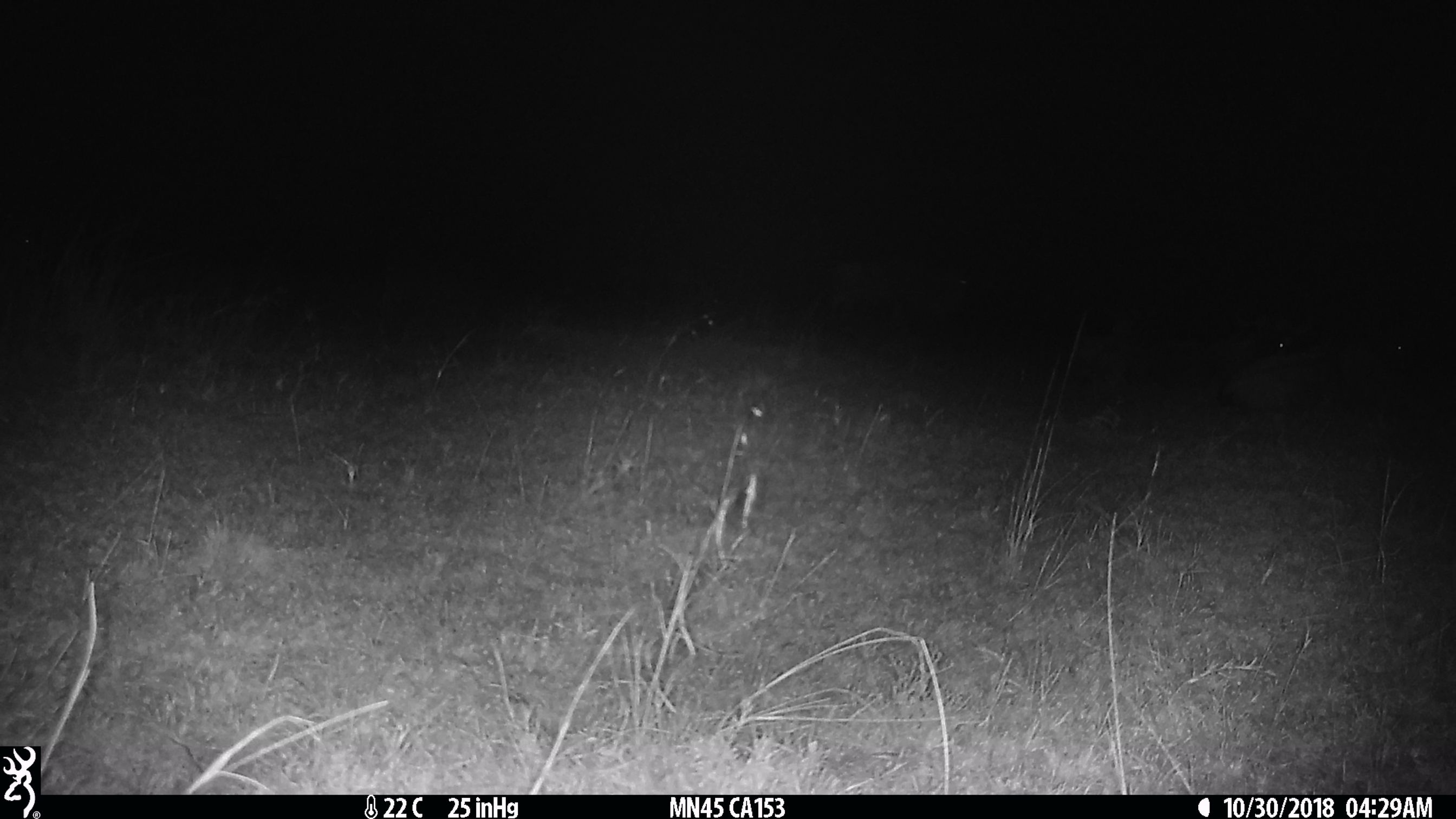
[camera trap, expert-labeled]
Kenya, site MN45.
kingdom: Animalia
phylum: Chordata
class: Mammalia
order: Artiodactyla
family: Bovidae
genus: Connochaetes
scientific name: Connochaetes taurinus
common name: blue wildebeest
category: wildebeest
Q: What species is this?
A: Wildebeest (blue wildebeest) (Connochaetes taurinus).